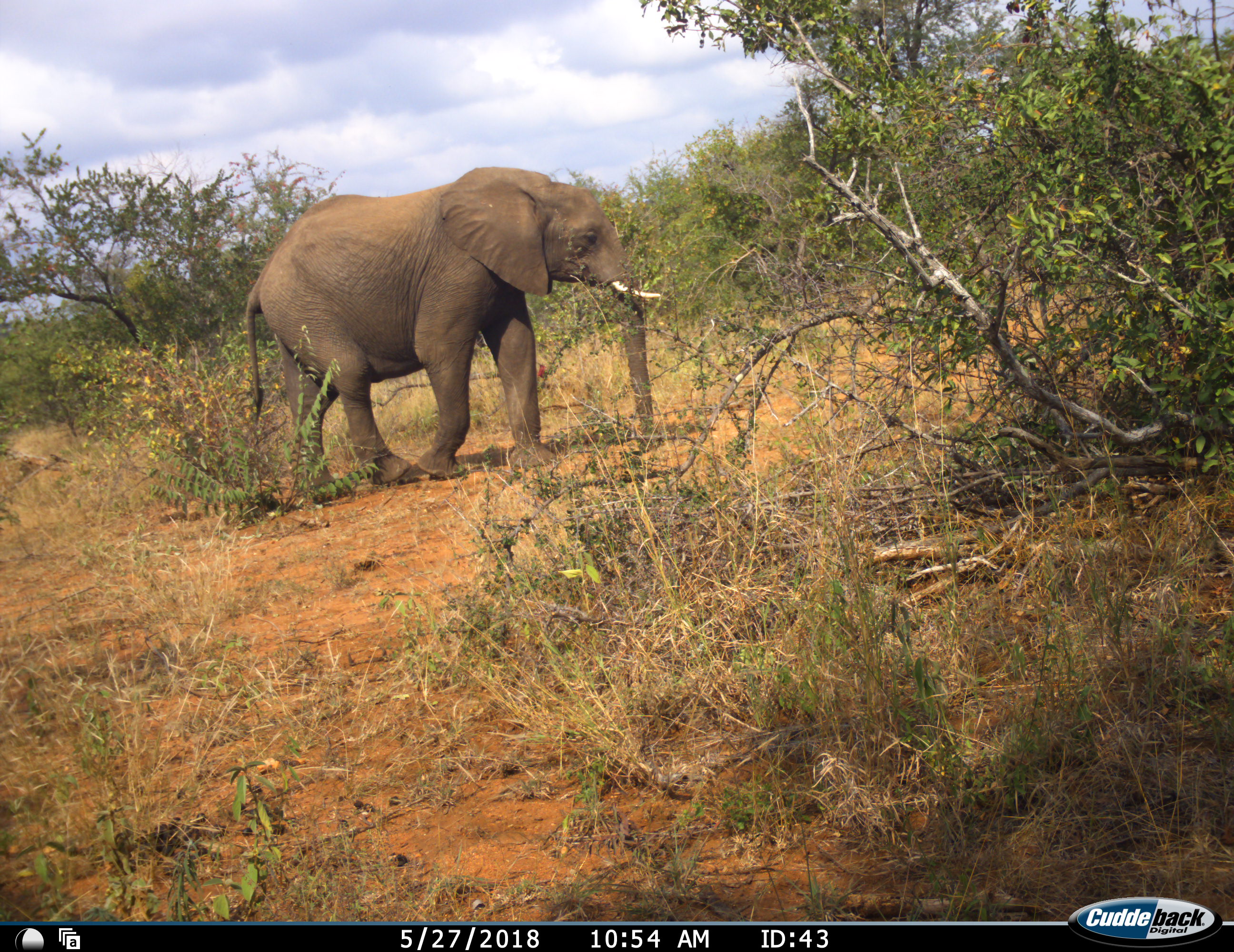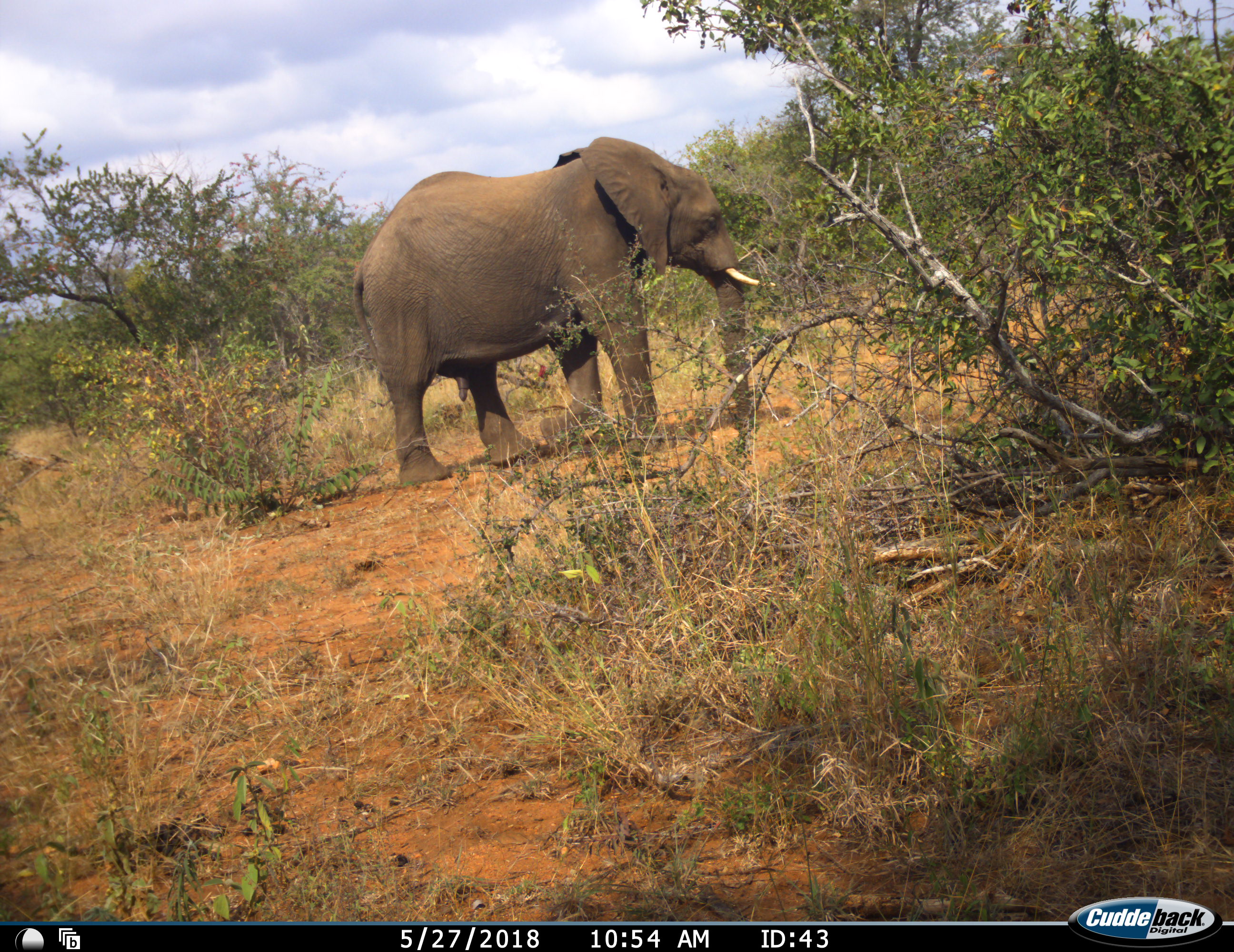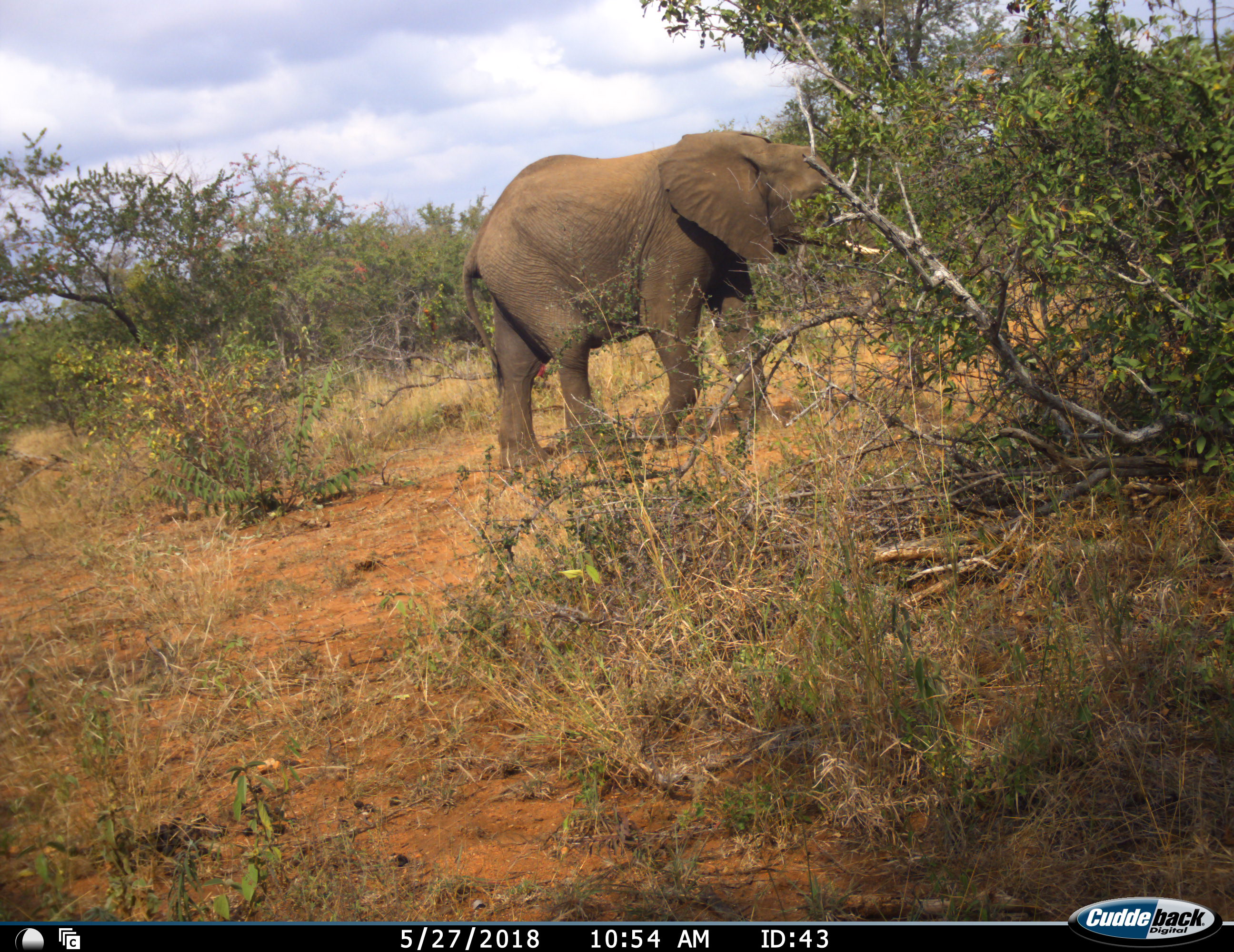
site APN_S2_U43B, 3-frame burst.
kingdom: Animalia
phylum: Chordata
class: Mammalia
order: Proboscidea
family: Elephantidae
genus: Loxodonta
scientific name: Loxodonta africana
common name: african bush elephant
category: elephant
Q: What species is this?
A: Elephant (african bush elephant) (Loxodonta africana).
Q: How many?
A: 1.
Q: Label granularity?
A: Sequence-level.